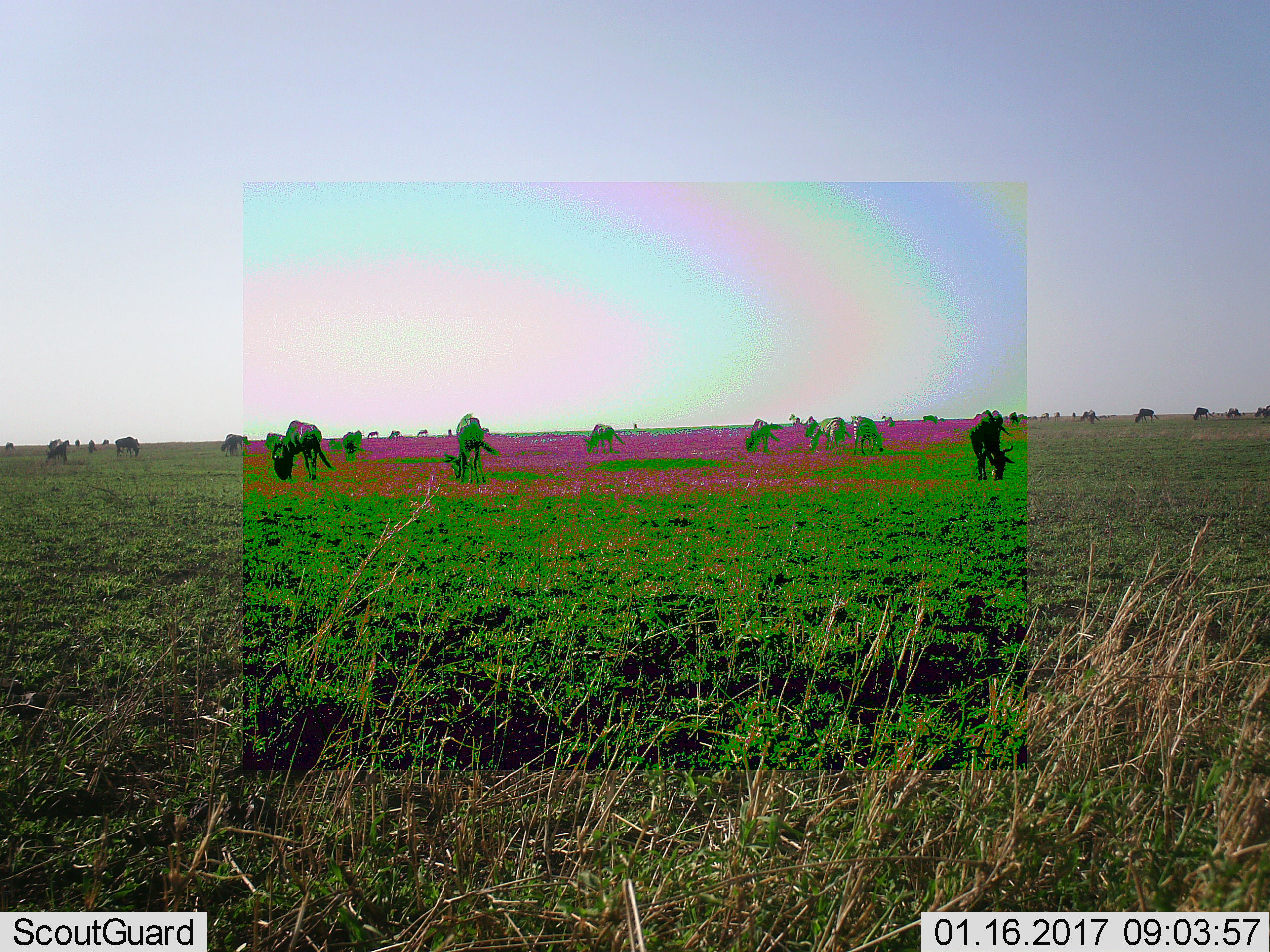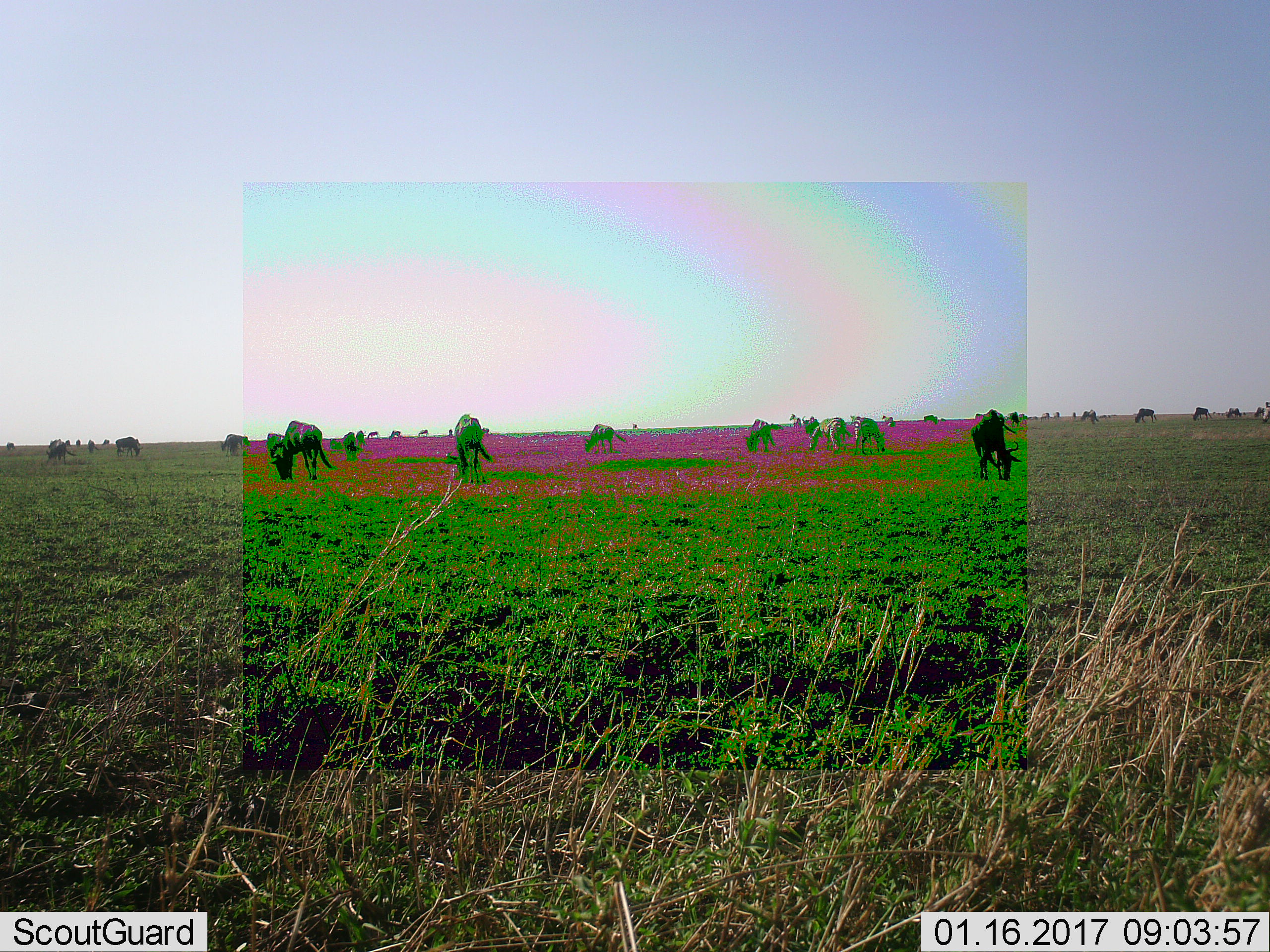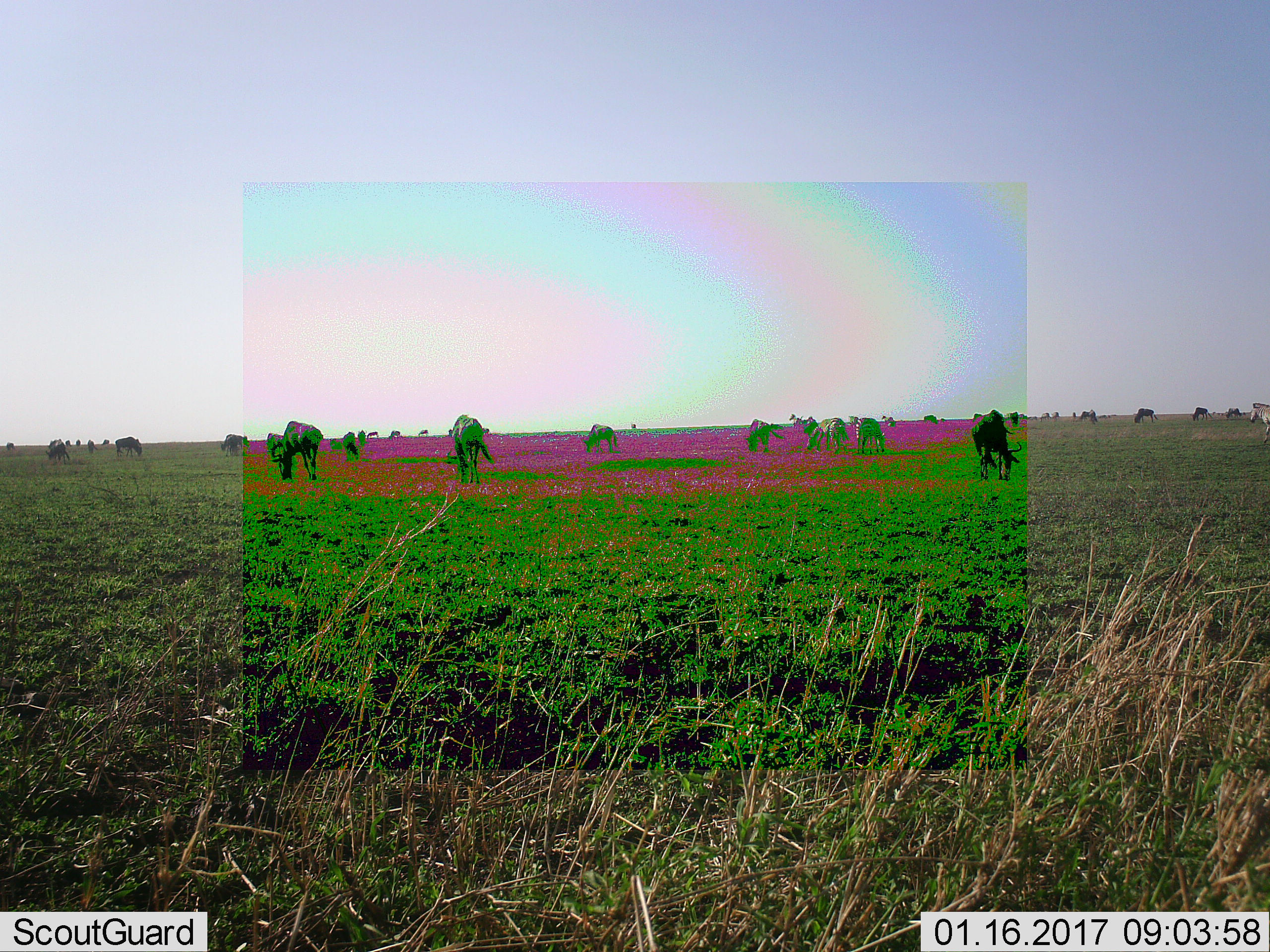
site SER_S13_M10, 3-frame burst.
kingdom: Animalia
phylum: Chordata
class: Mammalia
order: Artiodactyla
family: Bovidae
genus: Connochaetes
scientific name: Connochaetes taurinus taurinus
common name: blue wildebeest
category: wildebeestblue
Wildebeestblue (blue wildebeest) (Connochaetes taurinus taurinus), count 11-50. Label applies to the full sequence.